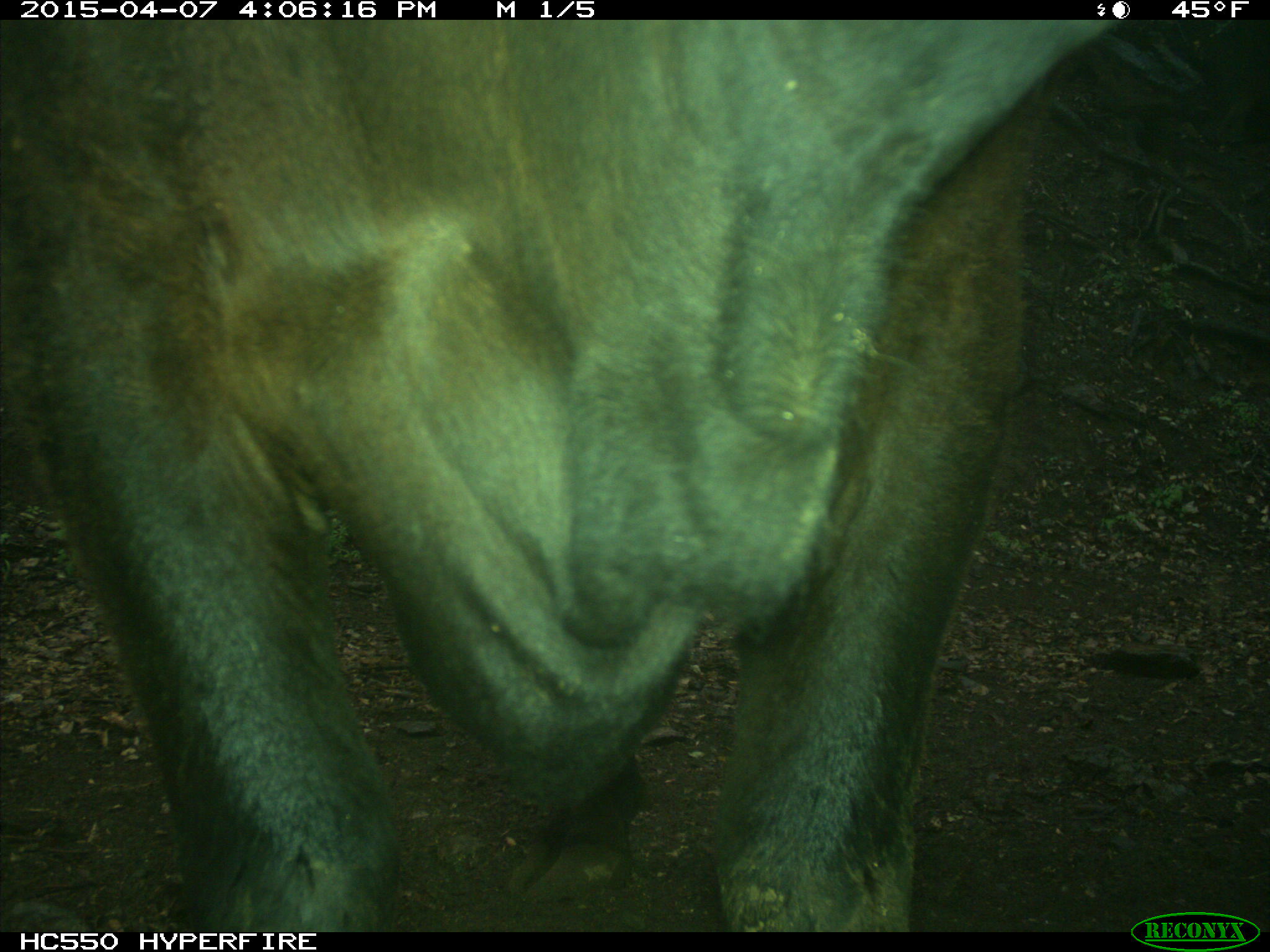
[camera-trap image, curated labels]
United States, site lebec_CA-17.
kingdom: Animalia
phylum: Chordata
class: Mammalia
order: Artiodactyla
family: Bovidae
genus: Bos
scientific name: Bos taurus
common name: domestic cow